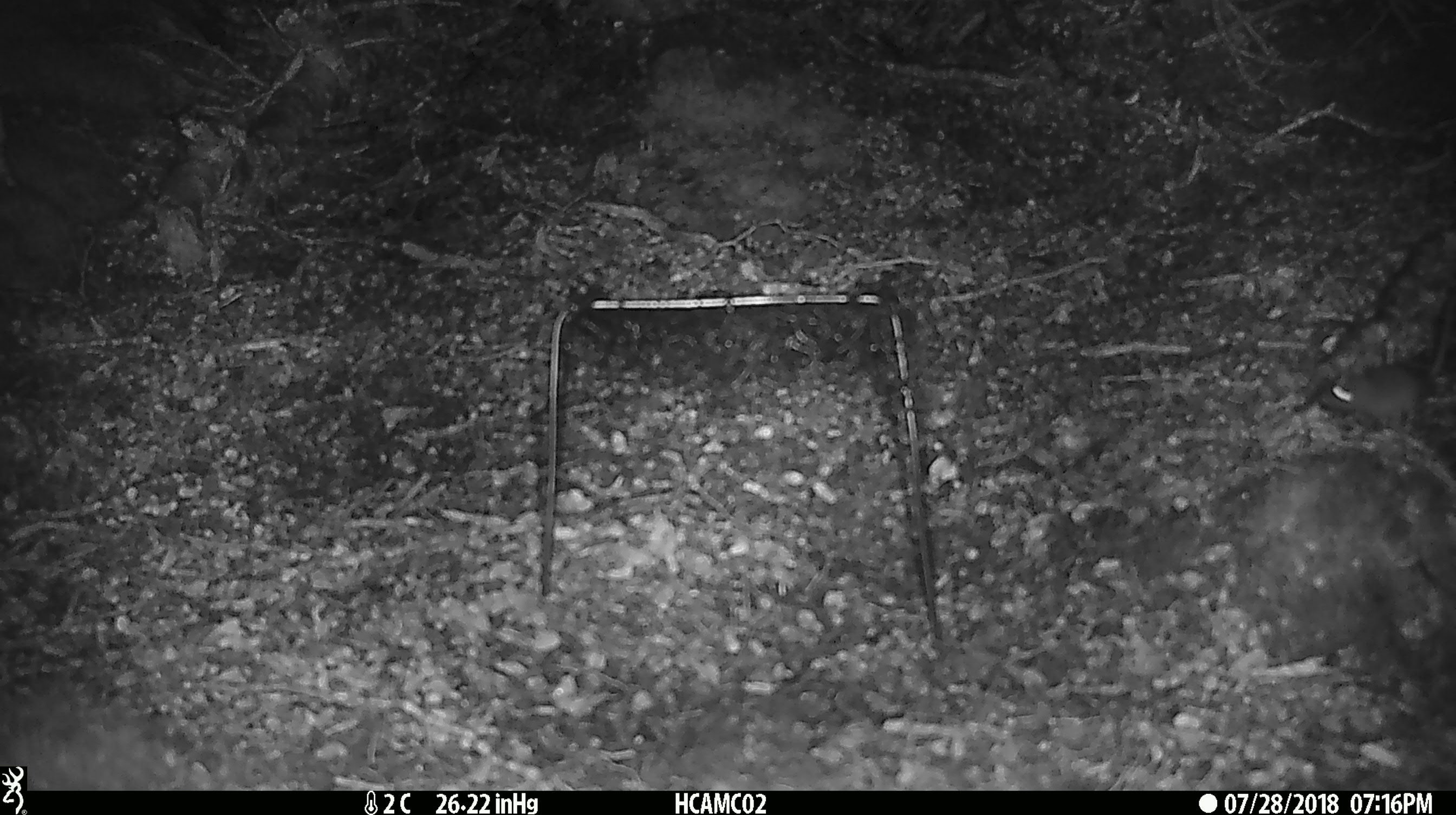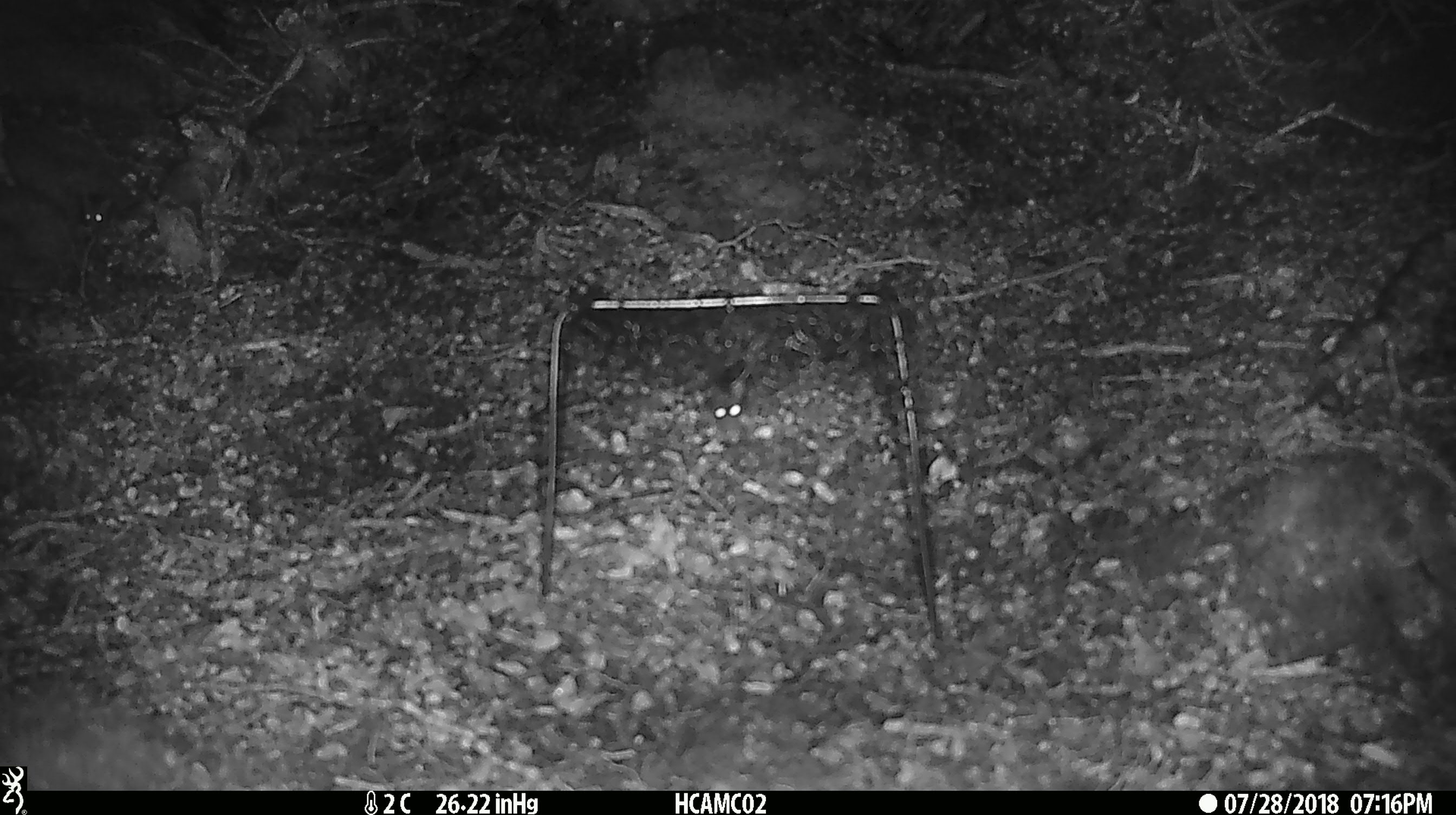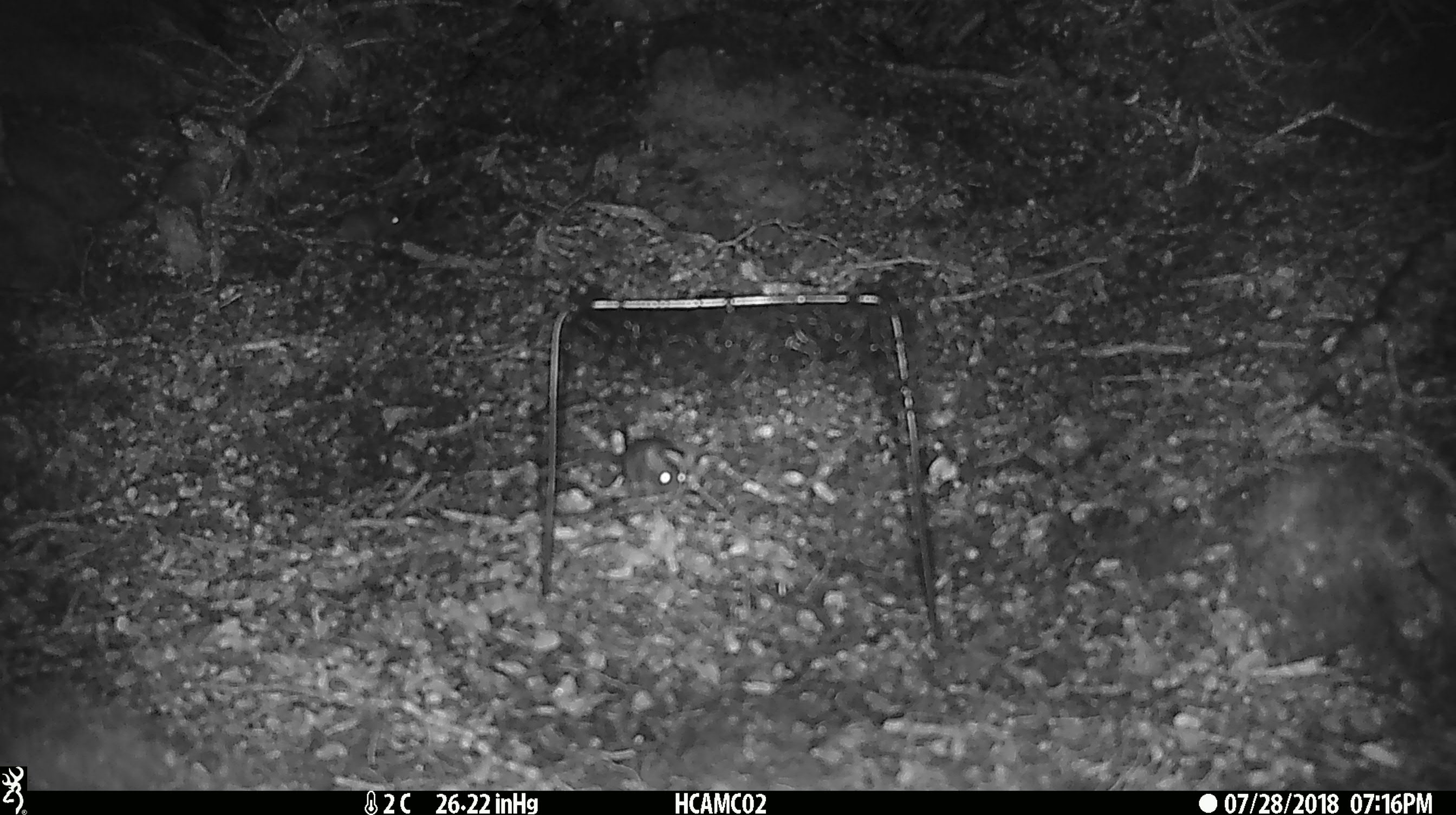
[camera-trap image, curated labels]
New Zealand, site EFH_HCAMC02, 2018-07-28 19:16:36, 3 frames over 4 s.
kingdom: Animalia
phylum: Chordata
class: Mammalia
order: Rodentia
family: Muridae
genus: Mus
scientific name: Mus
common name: mouse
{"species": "mouse (Mus)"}